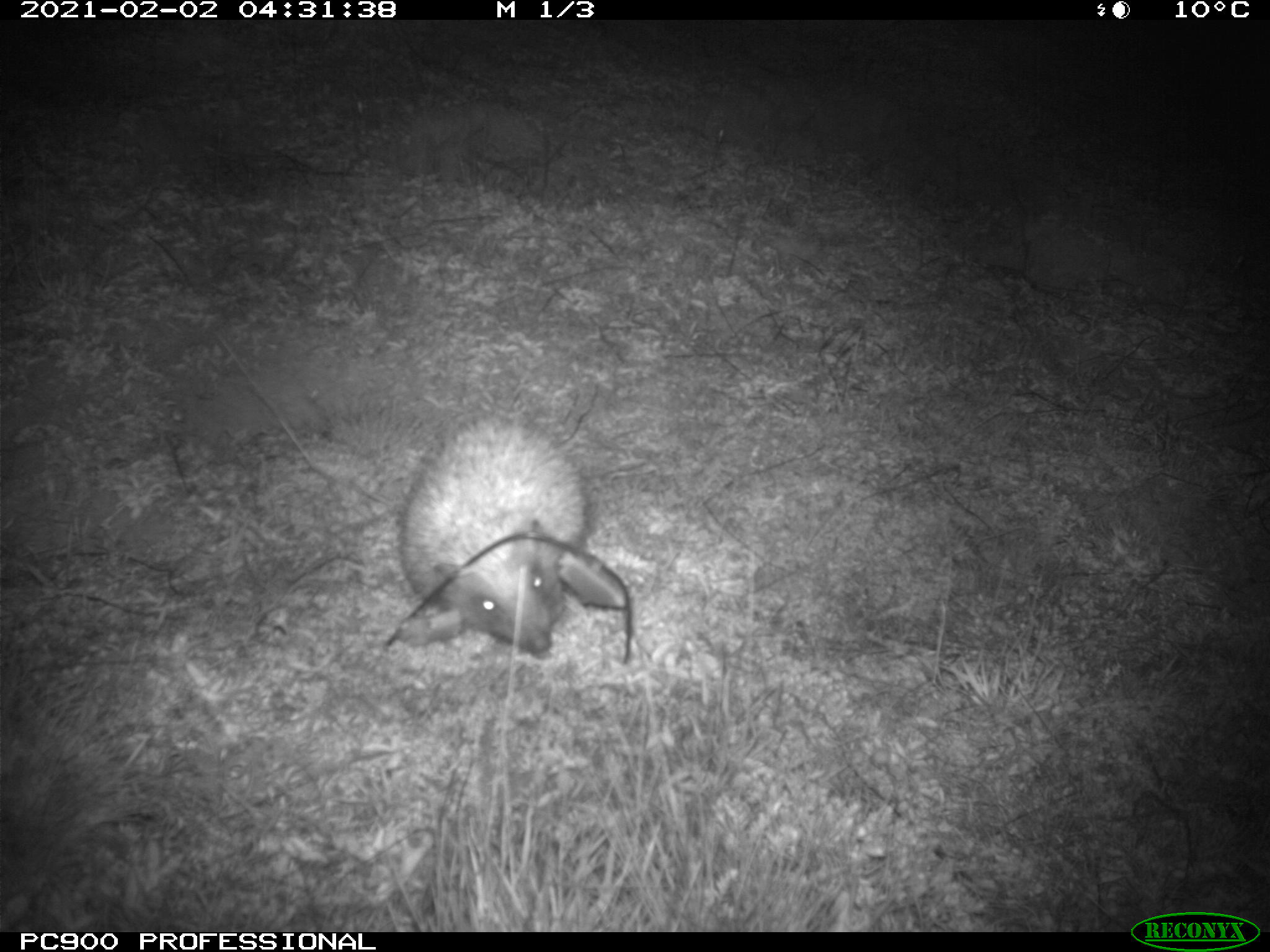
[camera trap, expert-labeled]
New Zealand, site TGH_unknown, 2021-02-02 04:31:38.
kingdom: Animalia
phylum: Chordata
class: Mammalia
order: Eulipotyphla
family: Erinaceidae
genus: Erinaceus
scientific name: Erinaceus europaeus europaeus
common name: european hedgehog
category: hedgehog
Hedgehog (european hedgehog) (Erinaceus europaeus europaeus).